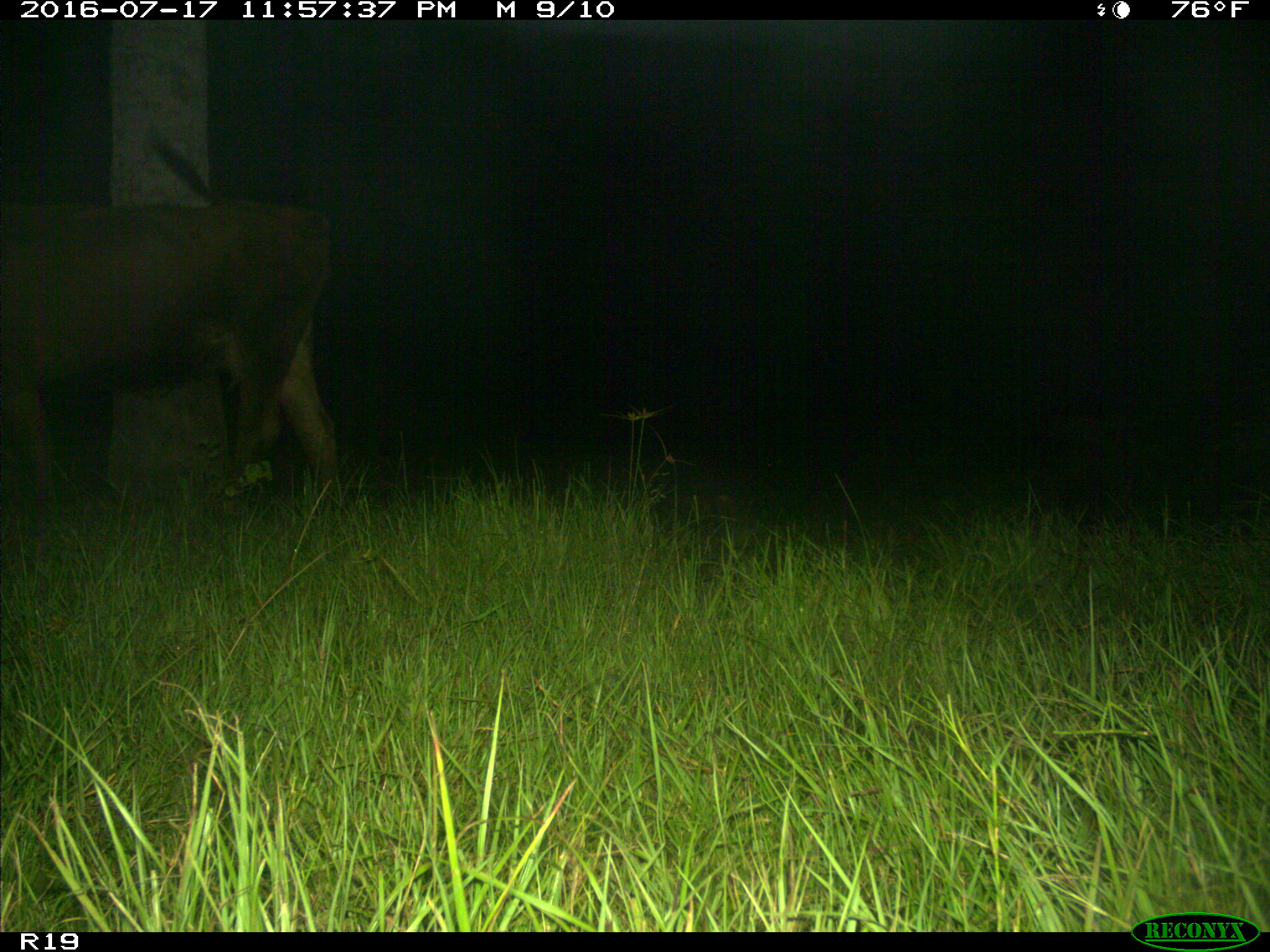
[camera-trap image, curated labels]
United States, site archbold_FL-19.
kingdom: Animalia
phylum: Chordata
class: Mammalia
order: Artiodactyla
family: Bovidae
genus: Bos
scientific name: Bos taurus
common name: domestic cow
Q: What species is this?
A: Bos taurus (domestic cow).